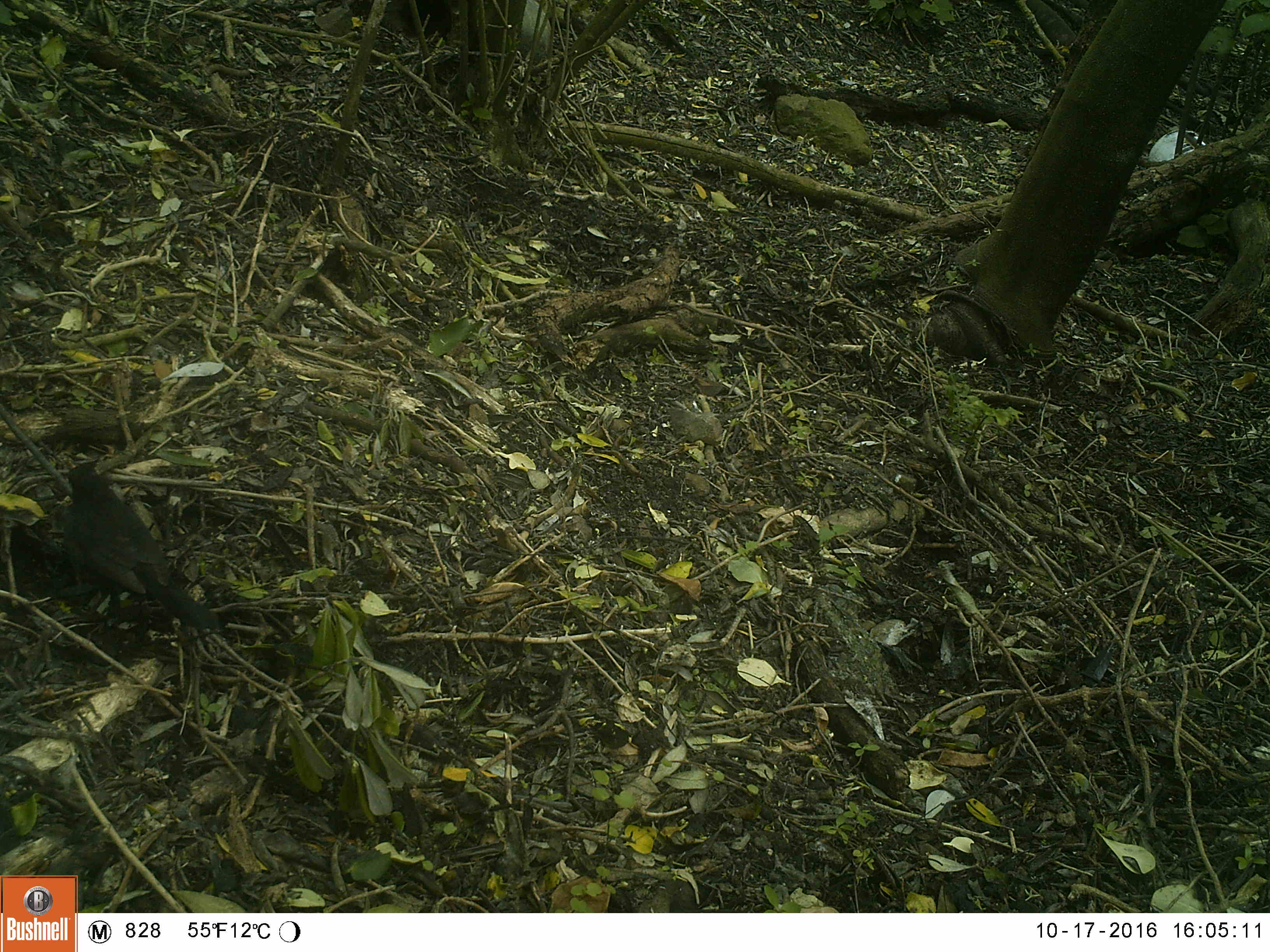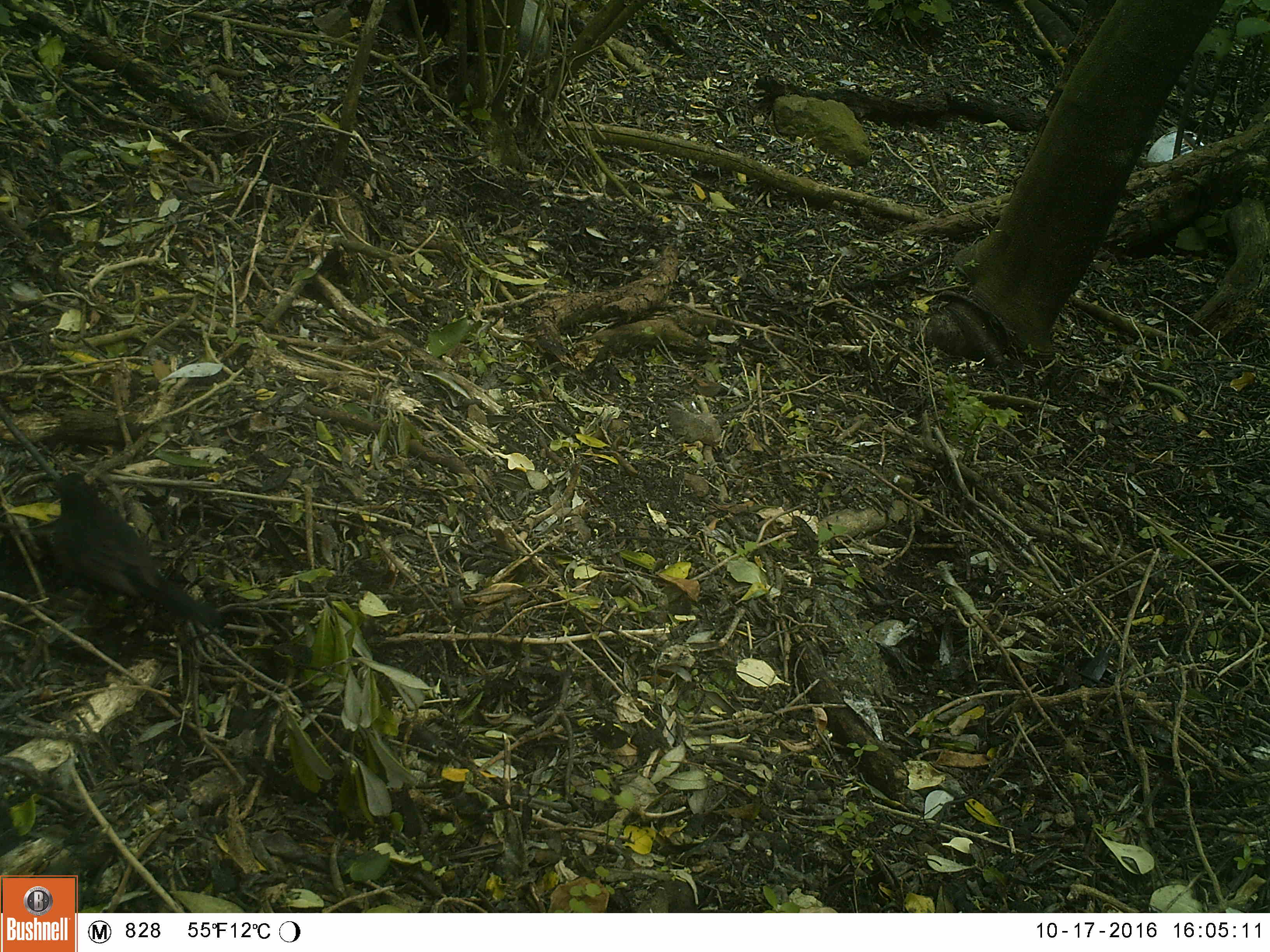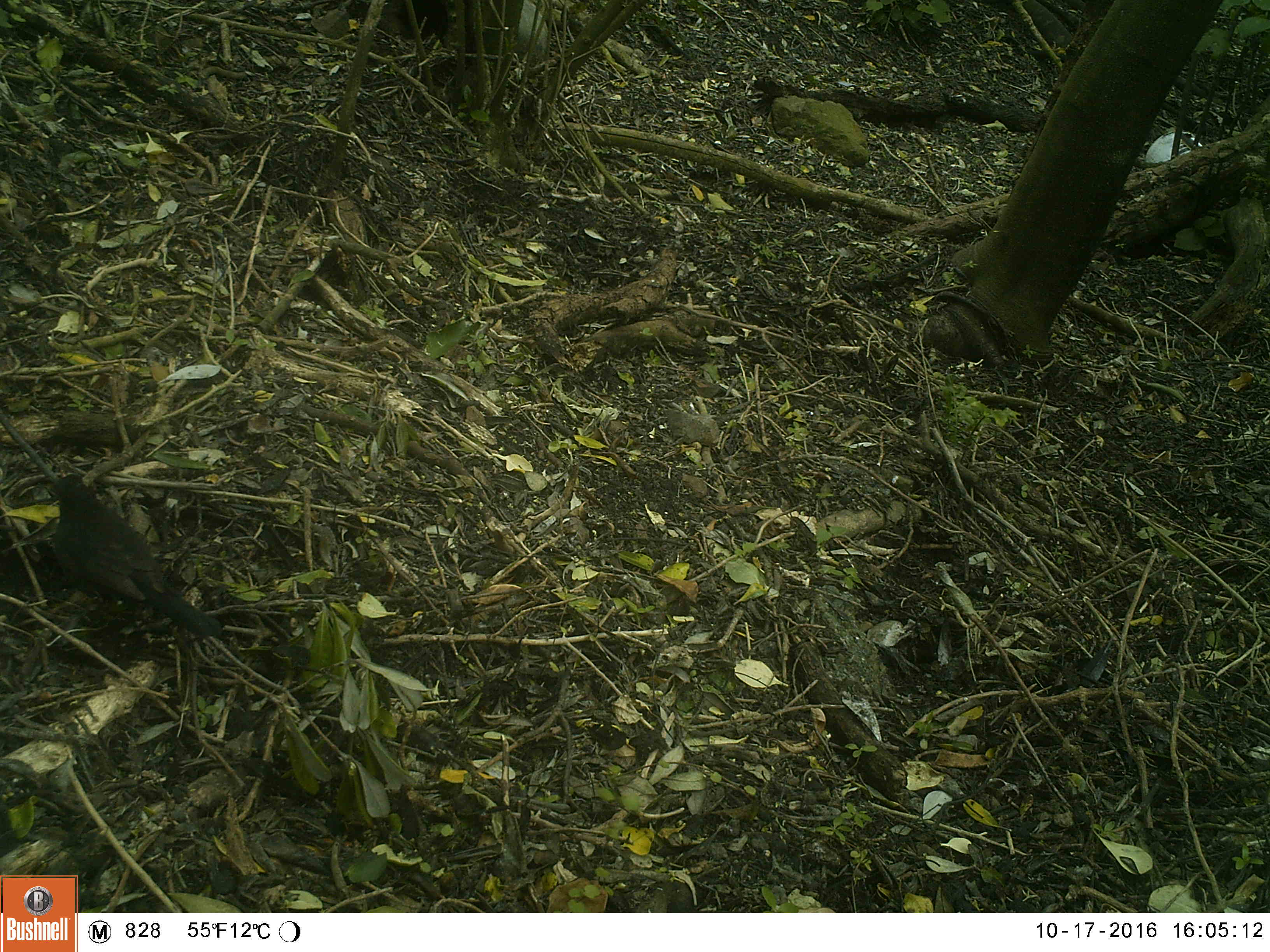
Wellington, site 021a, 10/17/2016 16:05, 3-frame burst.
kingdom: Animalia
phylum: Chordata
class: Aves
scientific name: Aves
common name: bird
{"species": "bird (Aves)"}